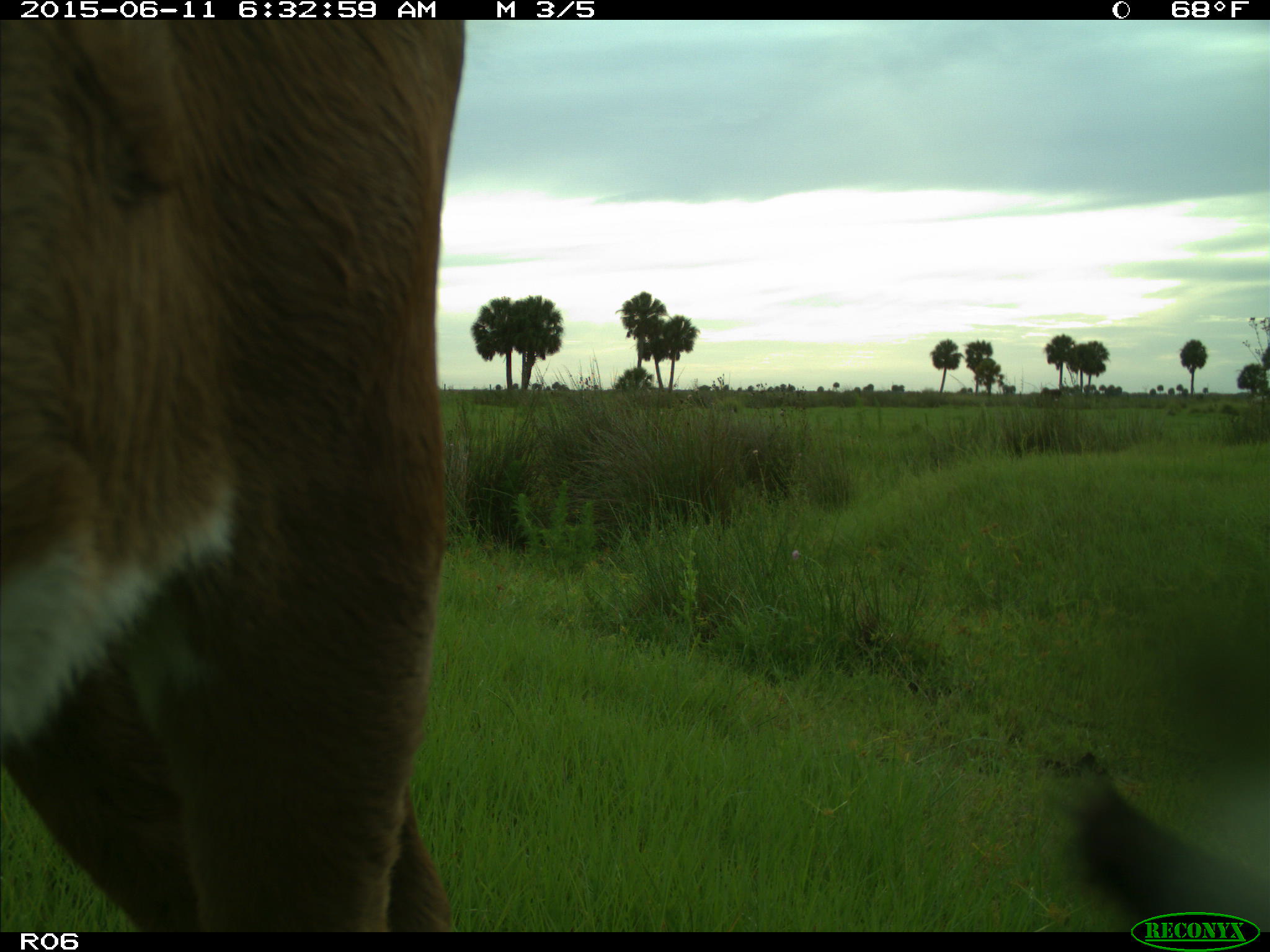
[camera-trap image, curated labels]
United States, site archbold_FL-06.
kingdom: Animalia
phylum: Chordata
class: Mammalia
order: Artiodactyla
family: Bovidae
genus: Bos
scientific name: Bos taurus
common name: domestic cow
Bos taurus (domestic cow).